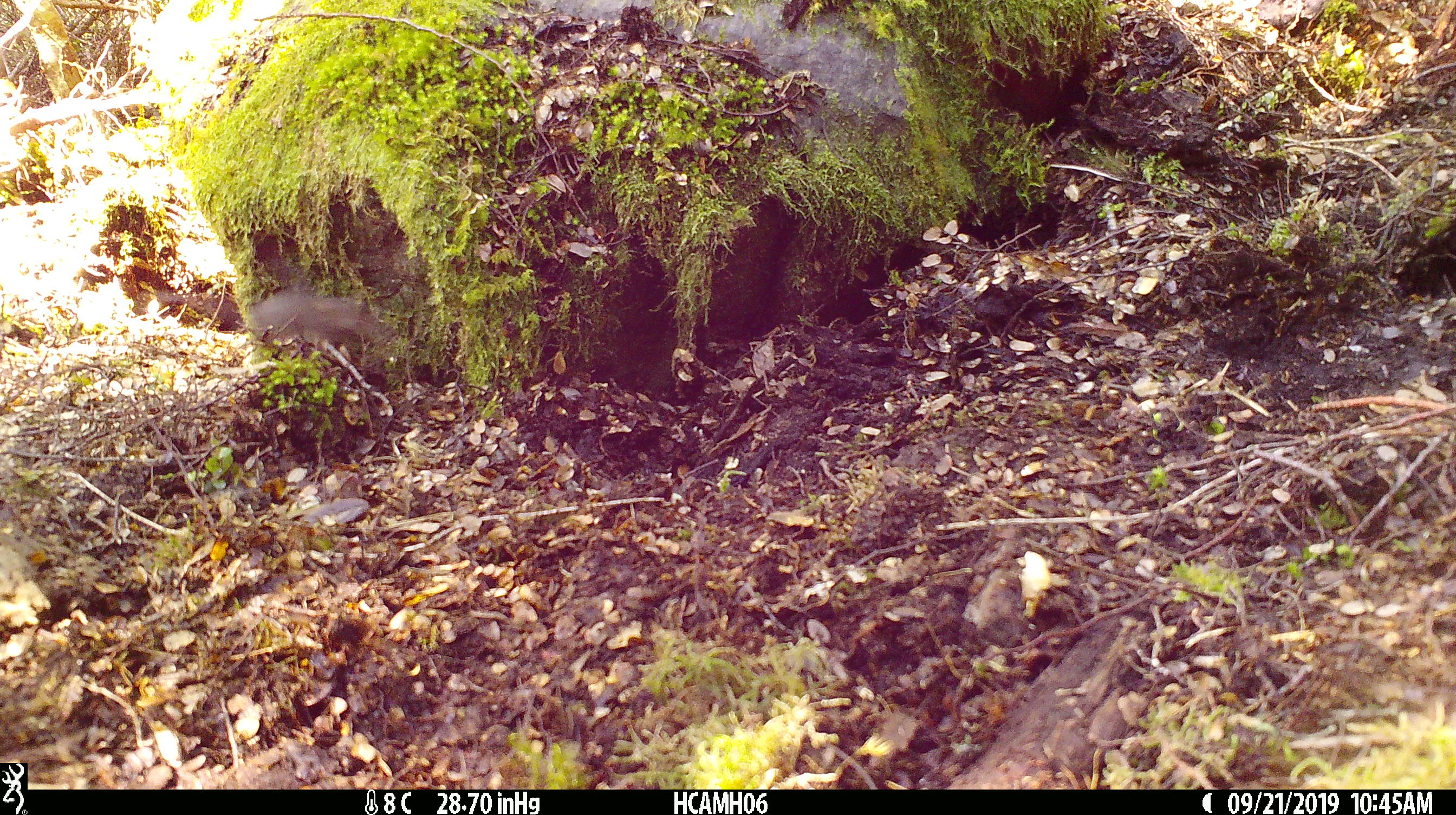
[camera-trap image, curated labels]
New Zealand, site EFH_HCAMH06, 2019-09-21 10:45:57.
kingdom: Animalia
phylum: Chordata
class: Mammalia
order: Rodentia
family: Muridae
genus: Mus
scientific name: Mus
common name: mouse